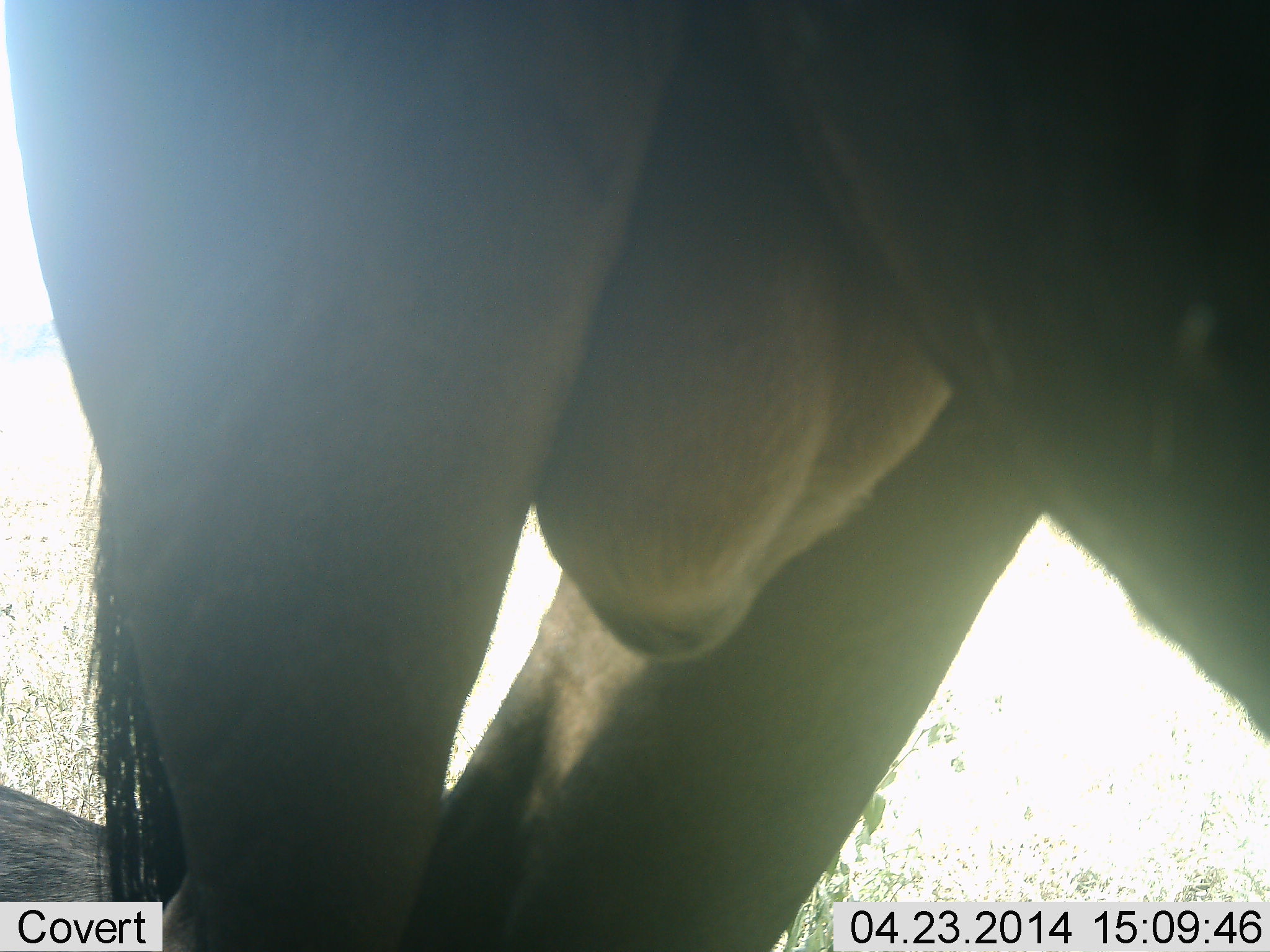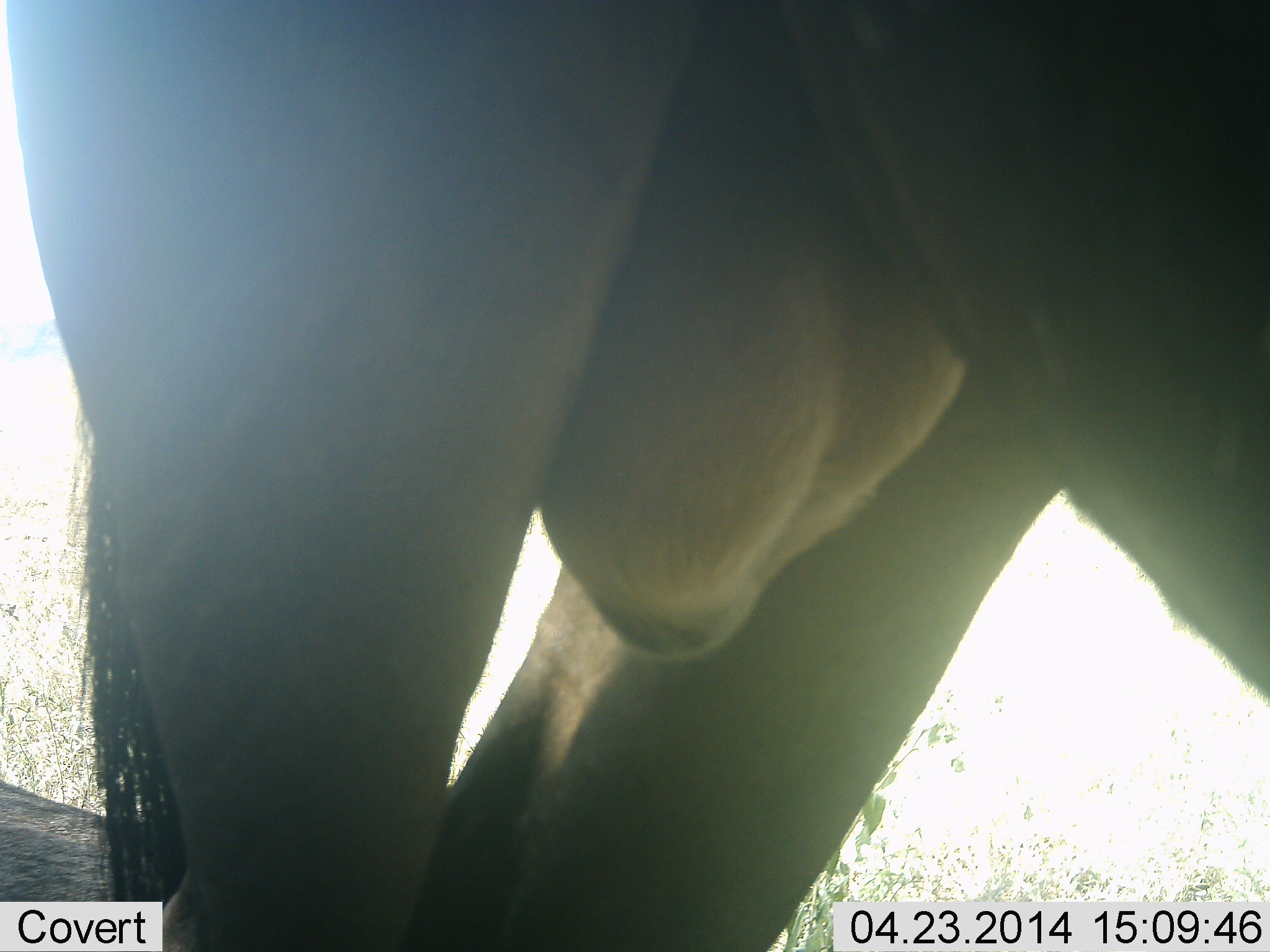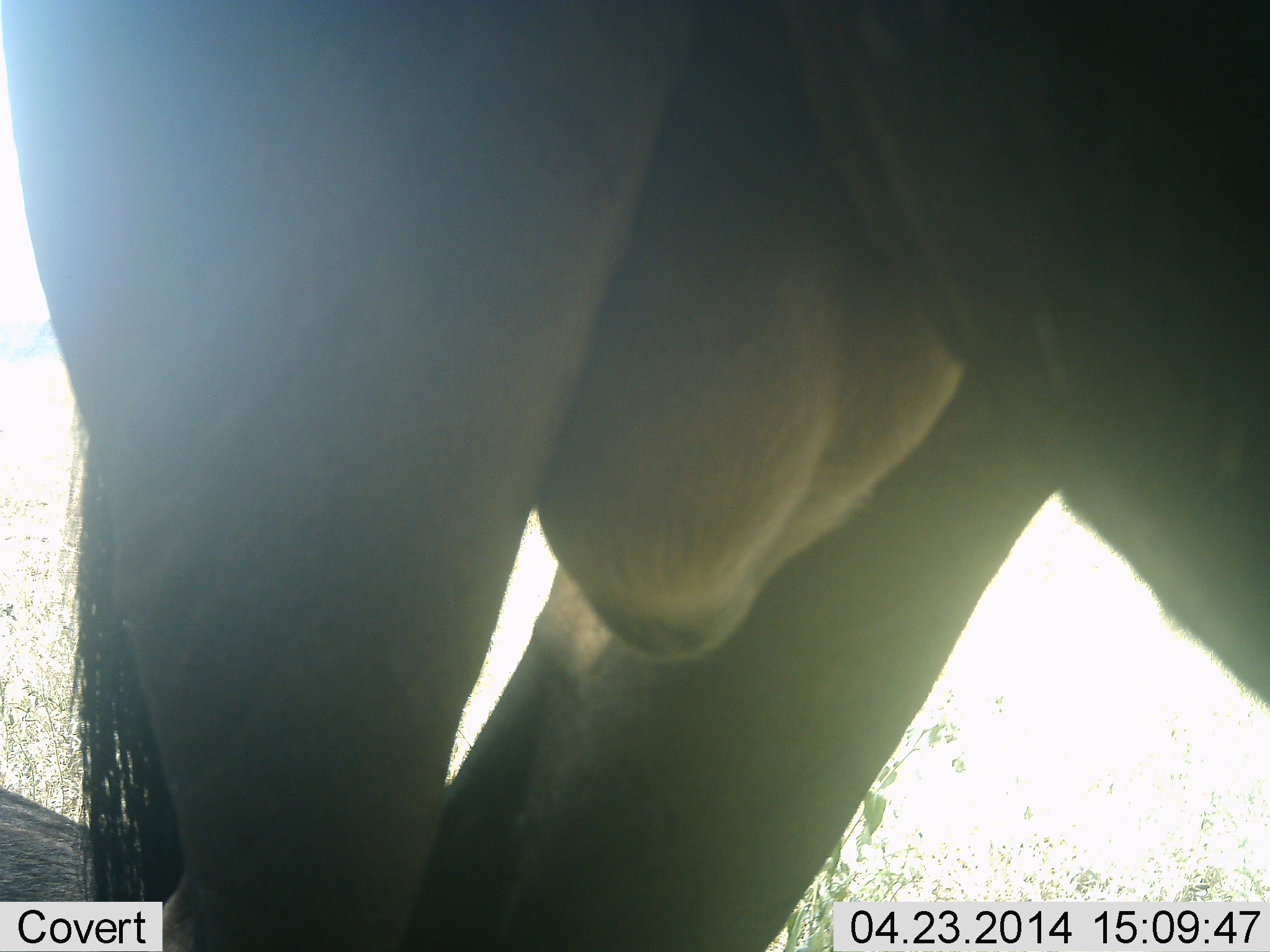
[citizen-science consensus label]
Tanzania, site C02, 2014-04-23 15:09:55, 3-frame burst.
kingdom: Animalia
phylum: Chordata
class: Mammalia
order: Artiodactyla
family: Bovidae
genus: Connochaetes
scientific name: Connochaetes taurinus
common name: blue wildebeest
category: wildebeest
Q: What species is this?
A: Wildebeest (blue wildebeest) (Connochaetes taurinus).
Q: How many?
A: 1.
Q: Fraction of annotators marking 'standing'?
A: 100%.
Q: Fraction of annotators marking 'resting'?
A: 20%.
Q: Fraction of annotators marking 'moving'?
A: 0%.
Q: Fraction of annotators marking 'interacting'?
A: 0%.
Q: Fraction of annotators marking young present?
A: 0%.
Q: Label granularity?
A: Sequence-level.